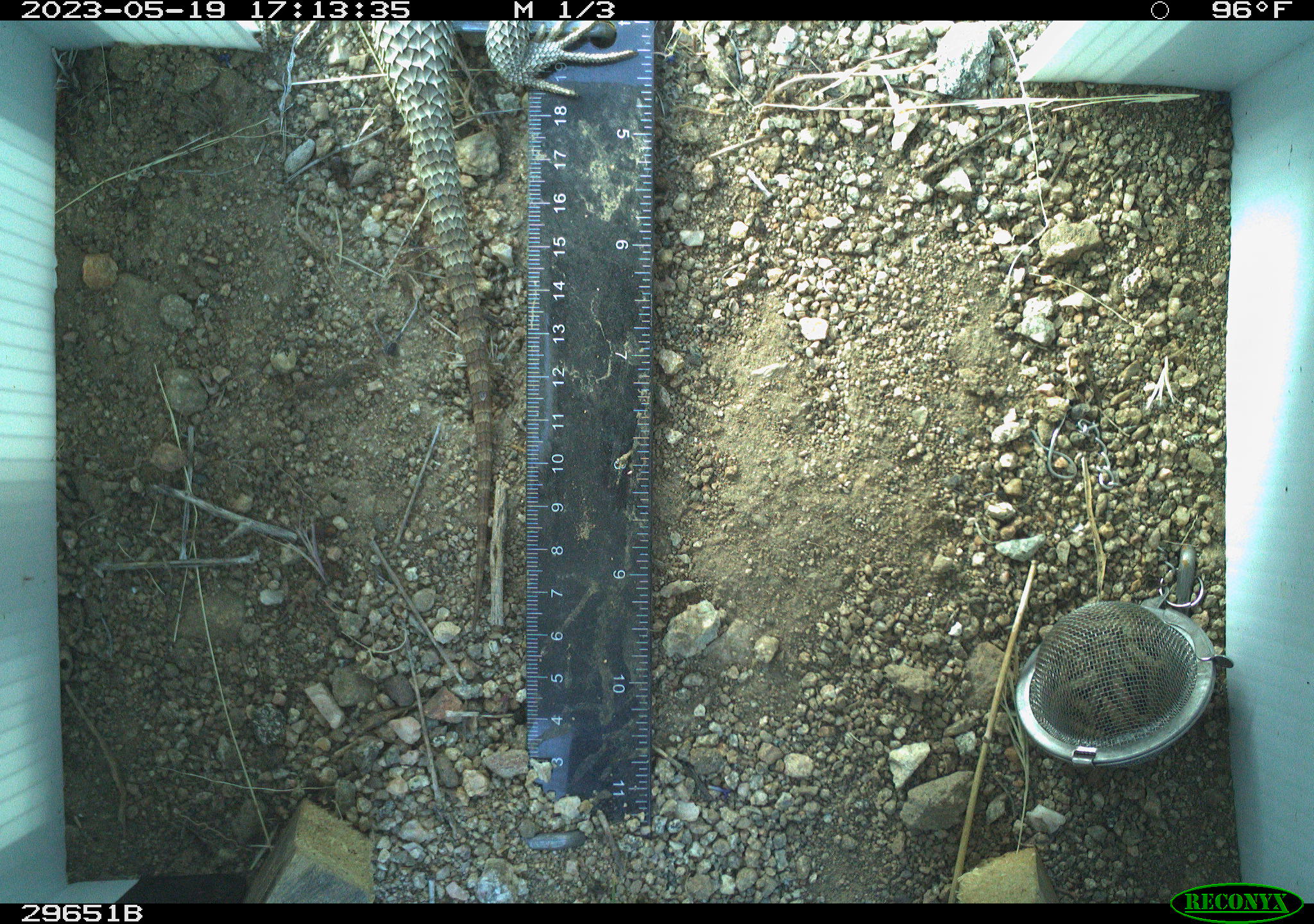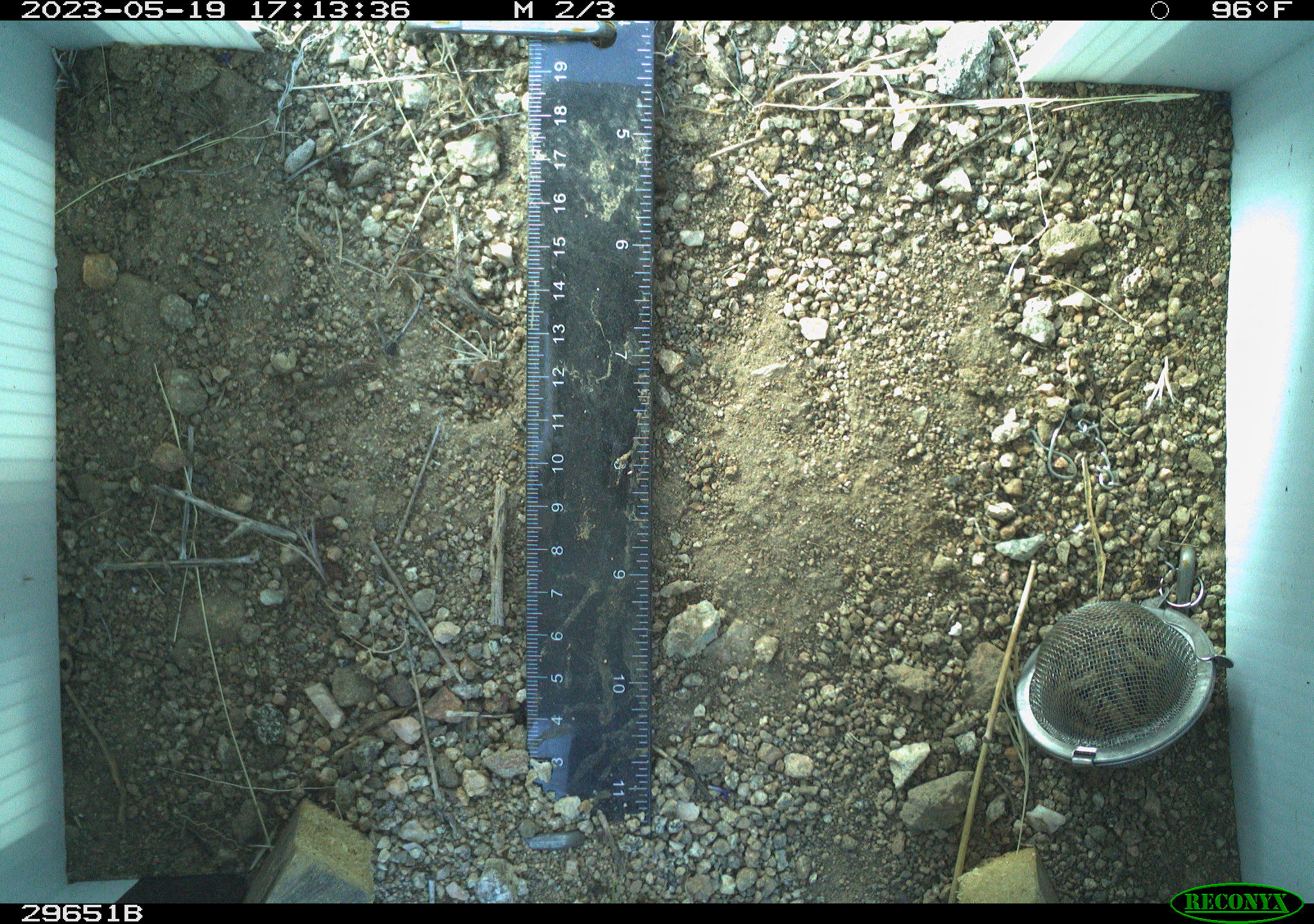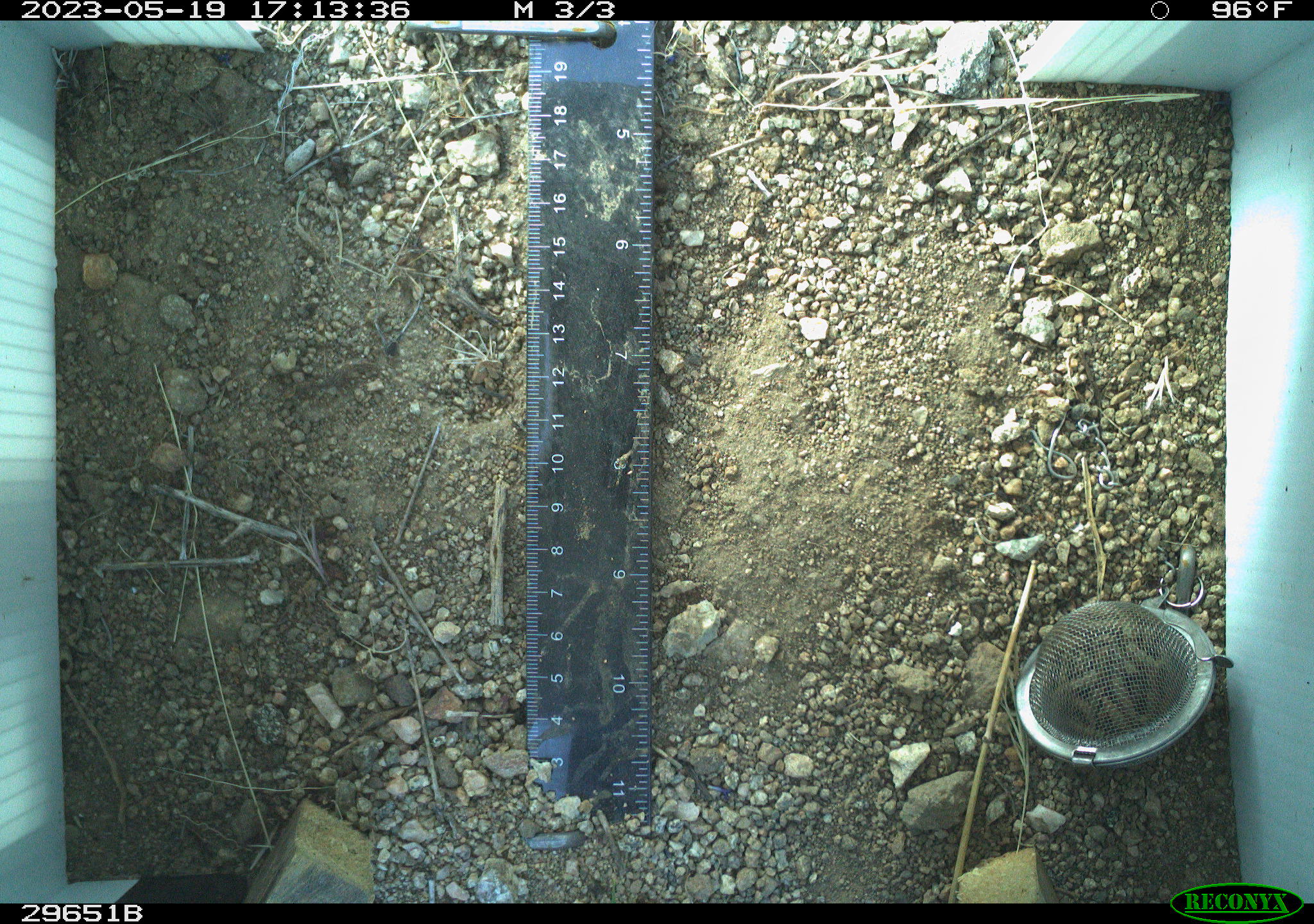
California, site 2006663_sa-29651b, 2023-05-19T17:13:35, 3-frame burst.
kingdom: Animalia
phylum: Chordata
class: Reptilia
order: Squamata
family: Phrynosomatidae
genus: Sceloporus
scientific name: Sceloporus uniformis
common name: yellow-backed spiny lizard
Yellow-backed spiny lizard (Sceloporus uniformis).